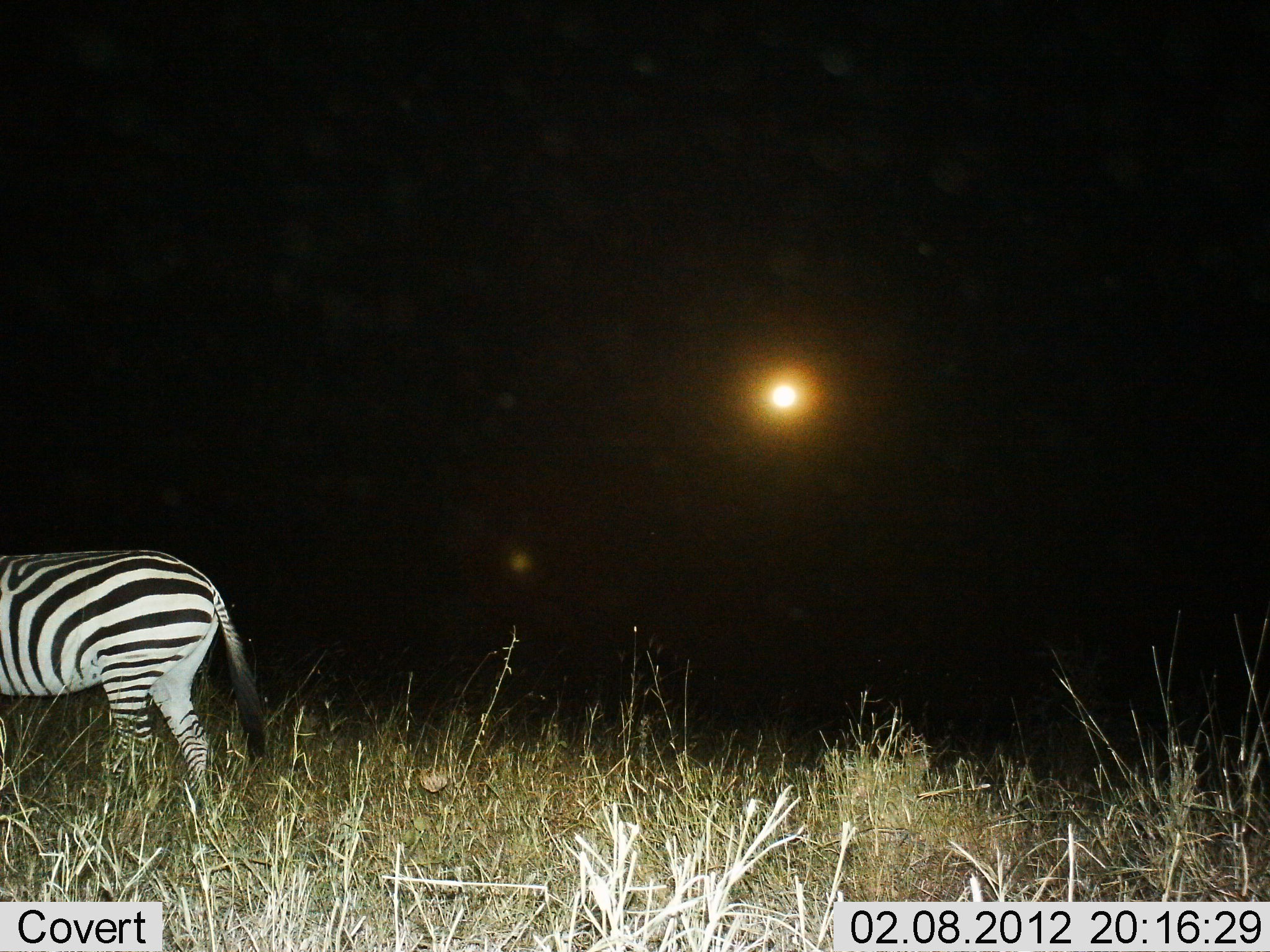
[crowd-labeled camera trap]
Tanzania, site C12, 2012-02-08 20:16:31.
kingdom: Animalia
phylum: Chordata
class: Mammalia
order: Perissodactyla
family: Equidae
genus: Equus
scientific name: Equus quagga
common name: plains zebra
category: zebra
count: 1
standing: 60%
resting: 0%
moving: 40%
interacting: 0%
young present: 0%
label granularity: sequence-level